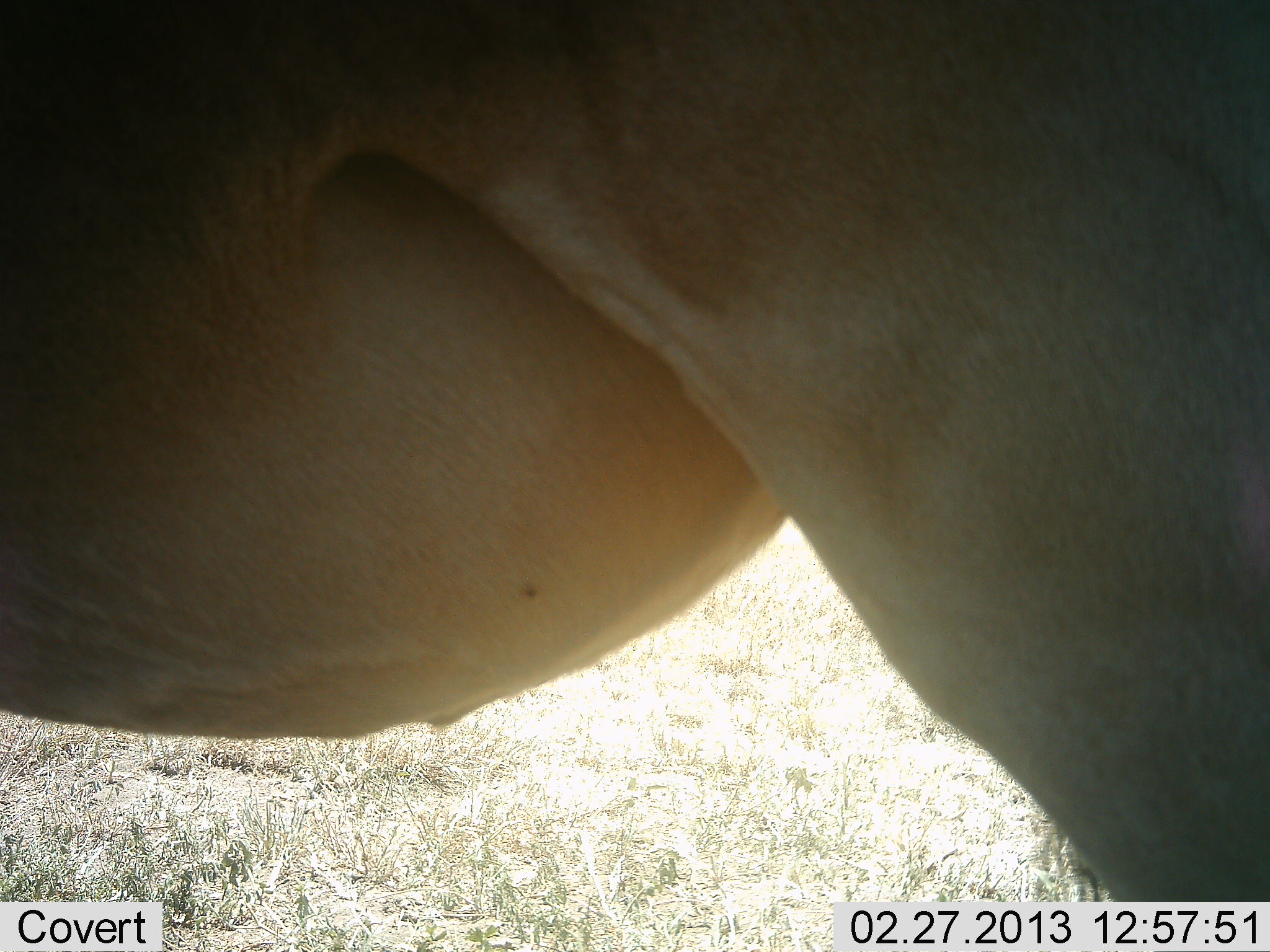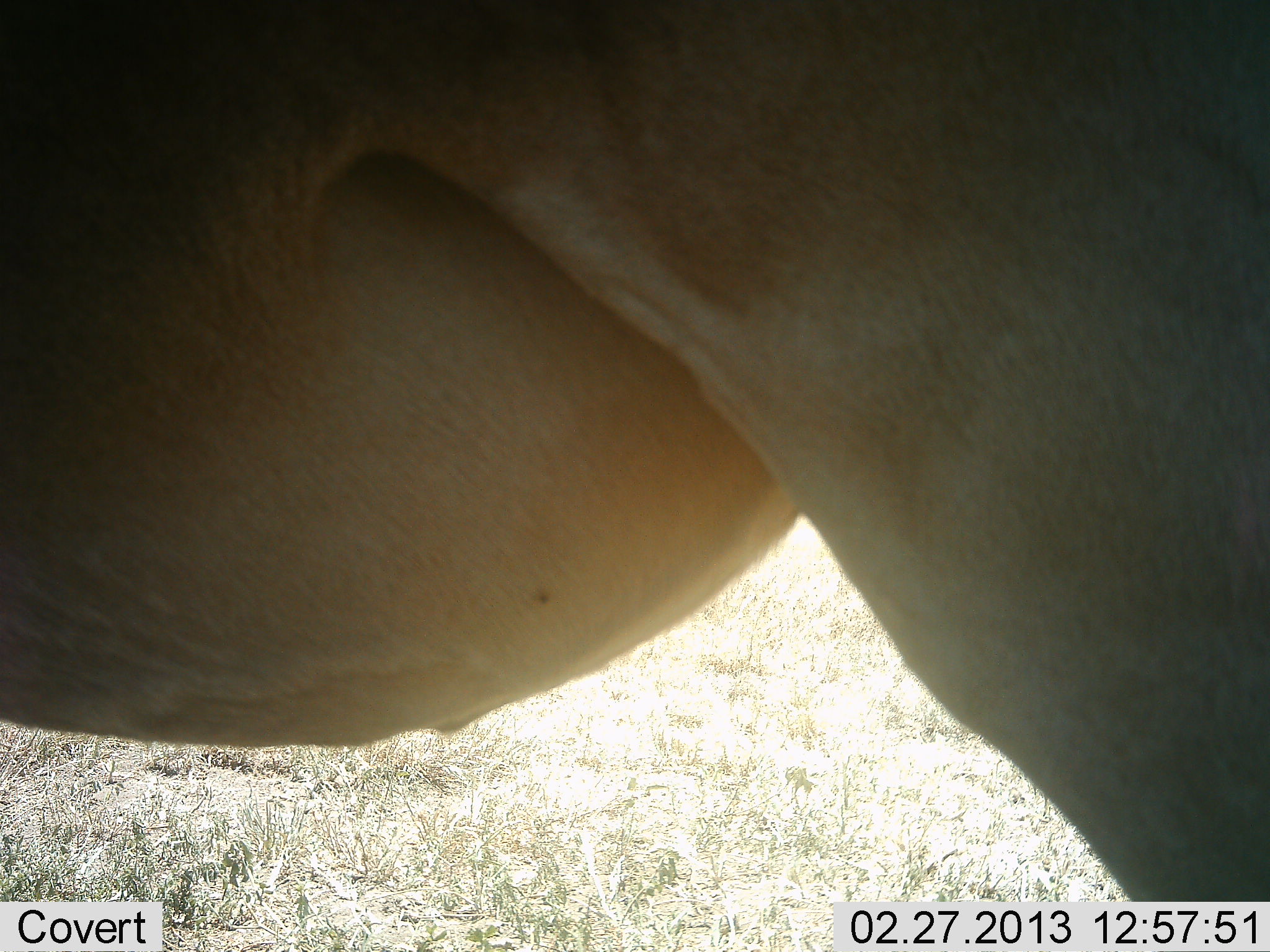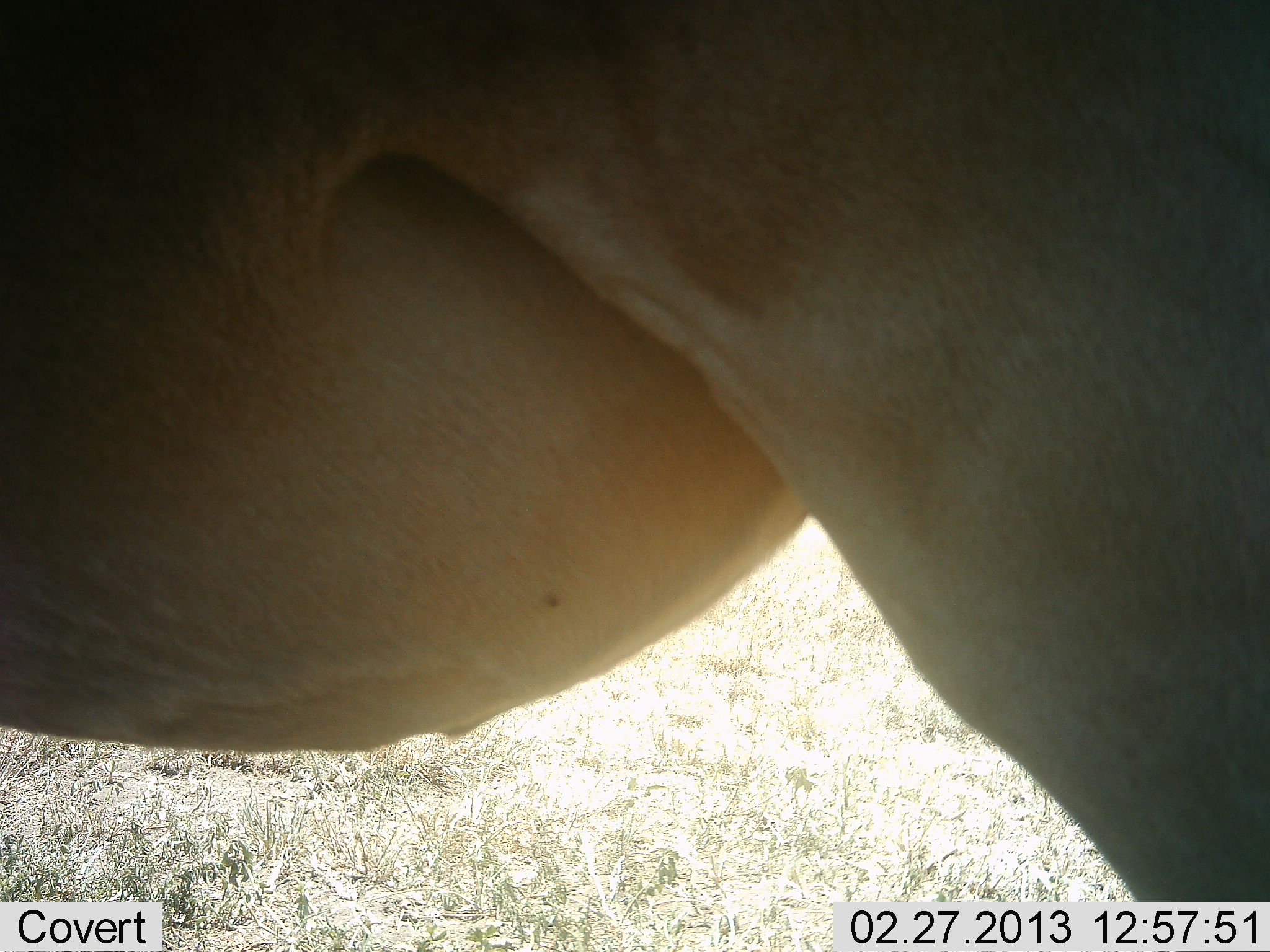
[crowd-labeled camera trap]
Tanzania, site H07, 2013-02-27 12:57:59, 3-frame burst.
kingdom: Animalia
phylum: Chordata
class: Mammalia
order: Artiodactyla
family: Bovidae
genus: Alcelaphus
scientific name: Alcelaphus buselaphus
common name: hartebeest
Hartebeest (Alcelaphus buselaphus), count 1. Behavior (volunteer vote fractions): standing 100%, resting 0%, moving 0%, interacting 0%. Young present (vote fraction): 0%. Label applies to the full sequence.